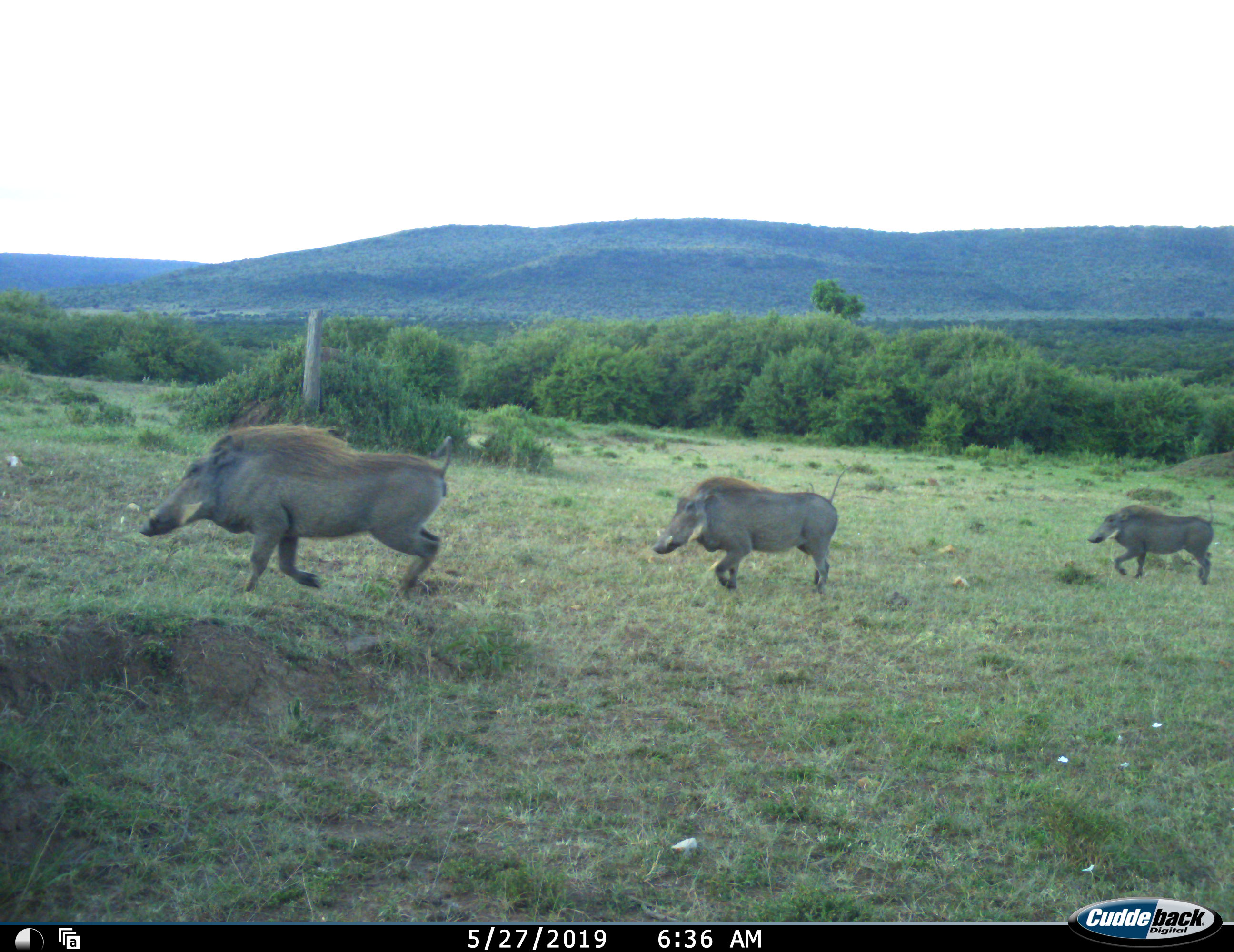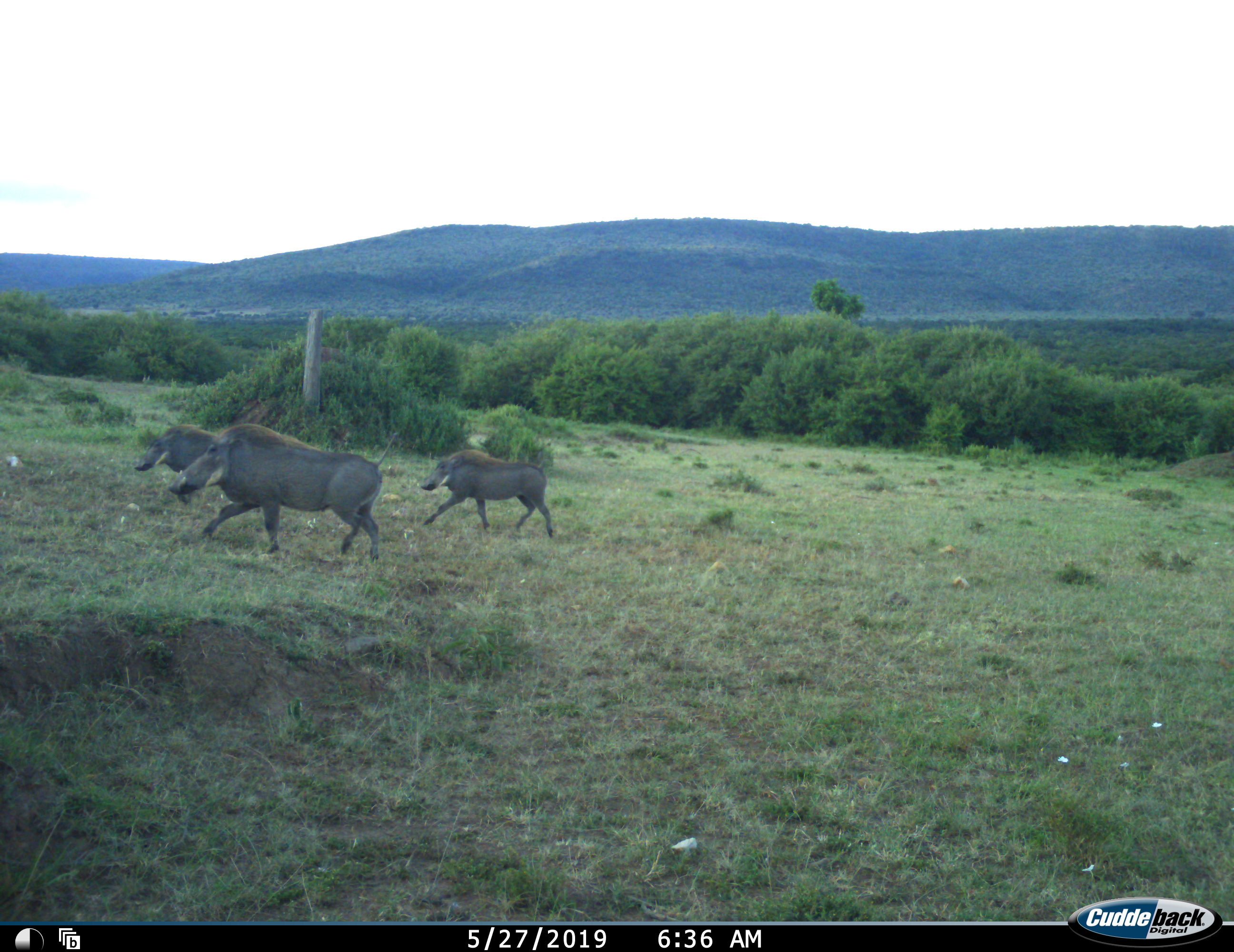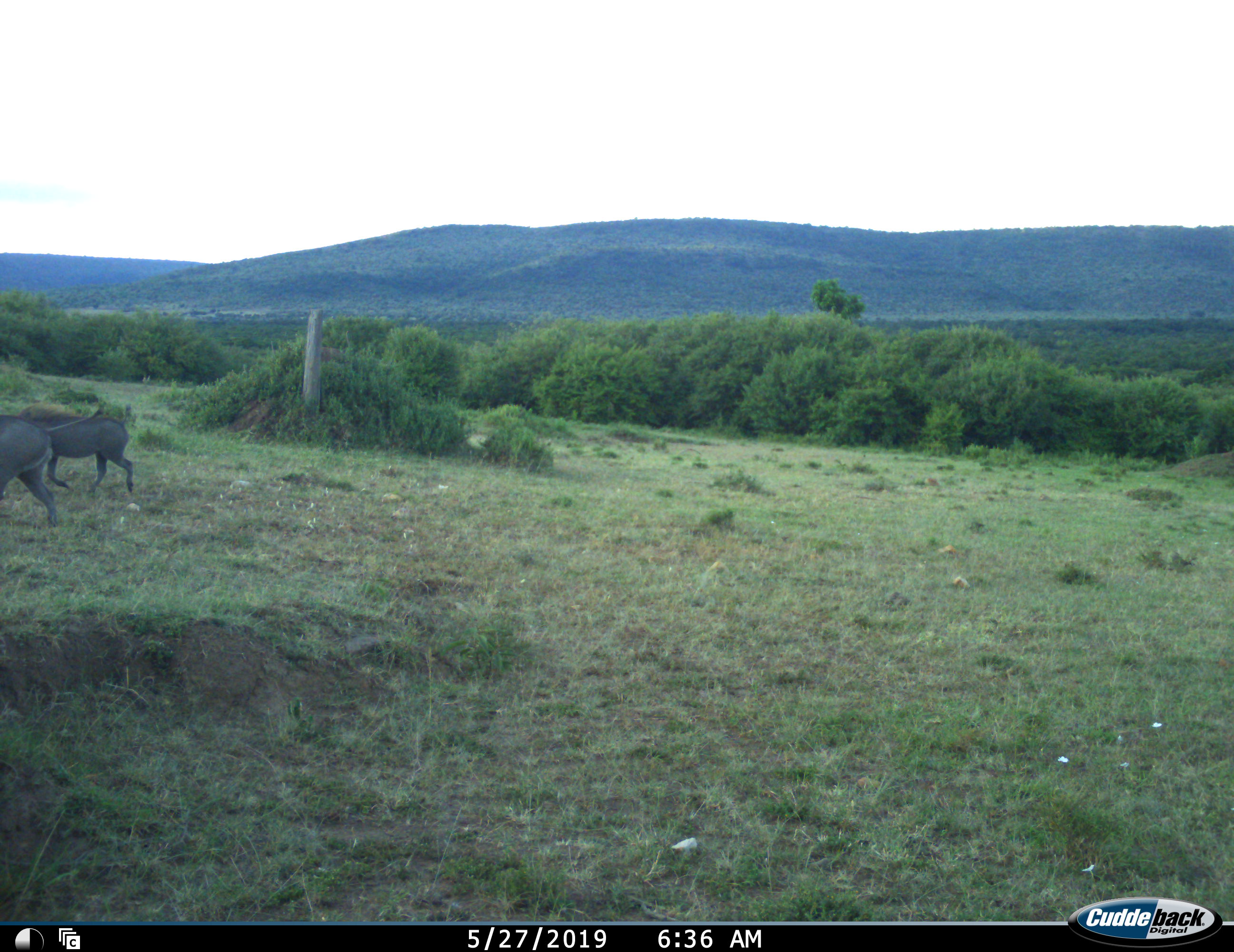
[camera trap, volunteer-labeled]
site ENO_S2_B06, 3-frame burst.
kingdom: Animalia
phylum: Chordata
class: Mammalia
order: Artiodactyla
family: Suidae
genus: Phacochoerus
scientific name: Phacochoerus africanus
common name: warthog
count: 3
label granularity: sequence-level